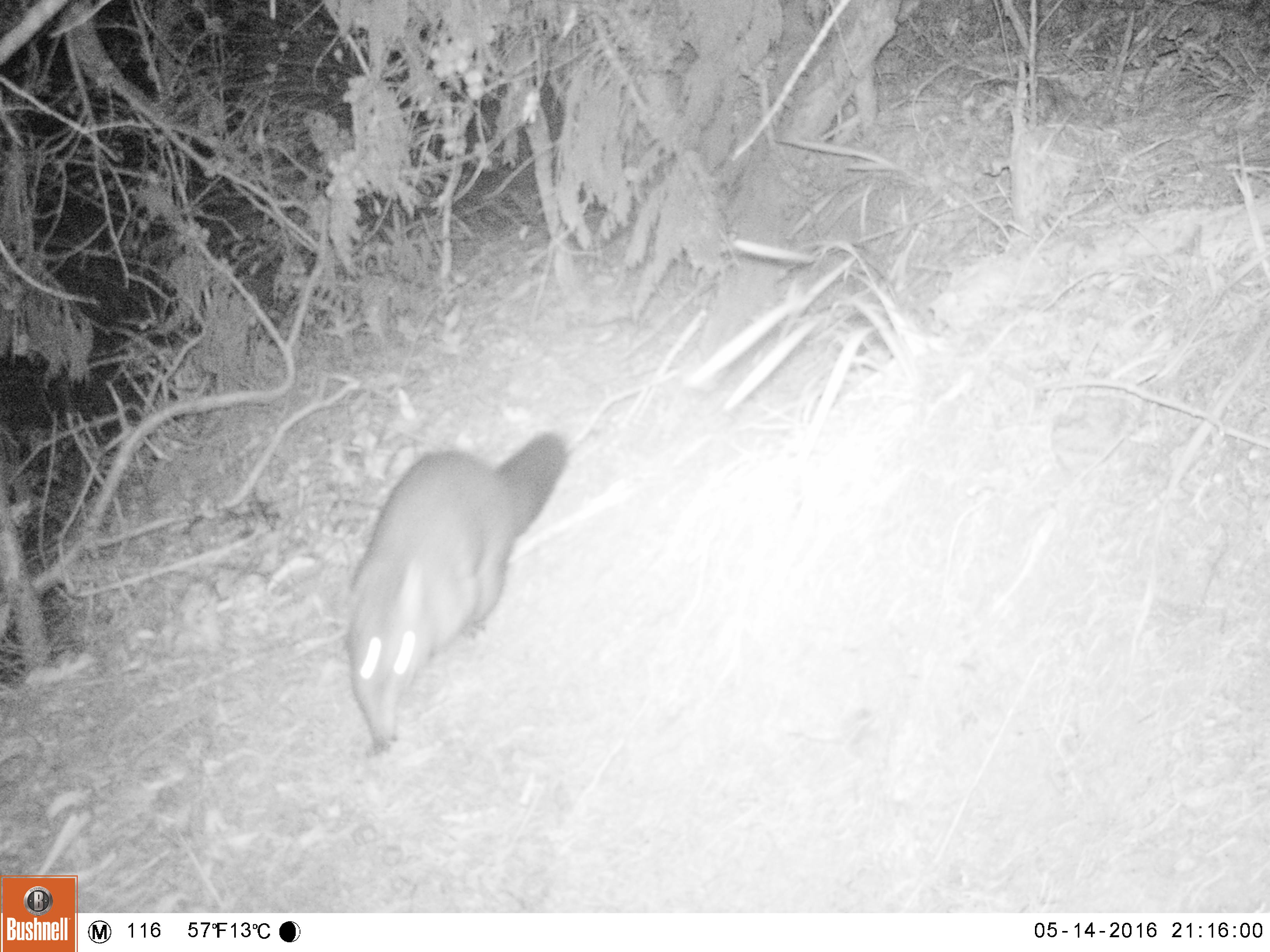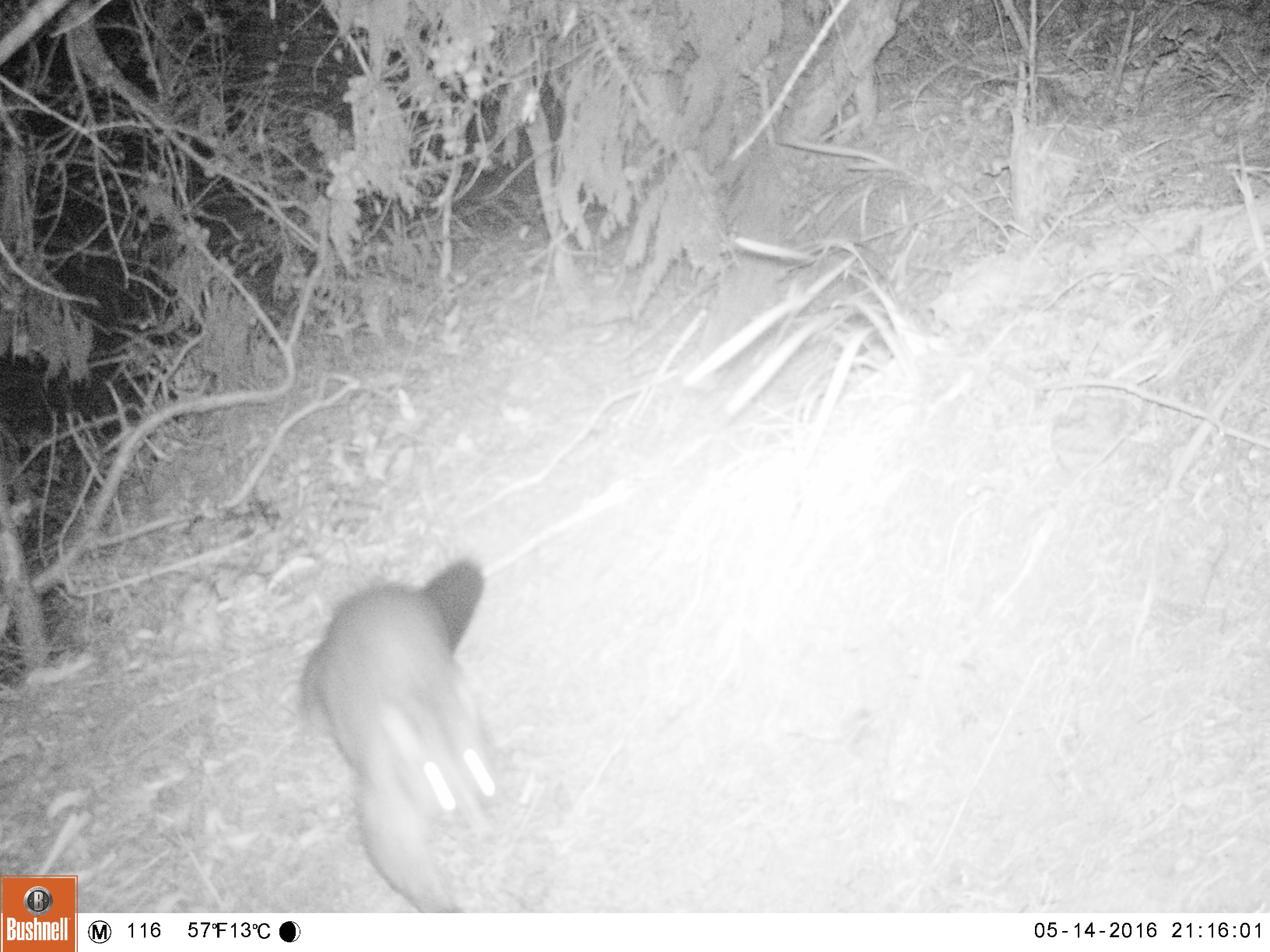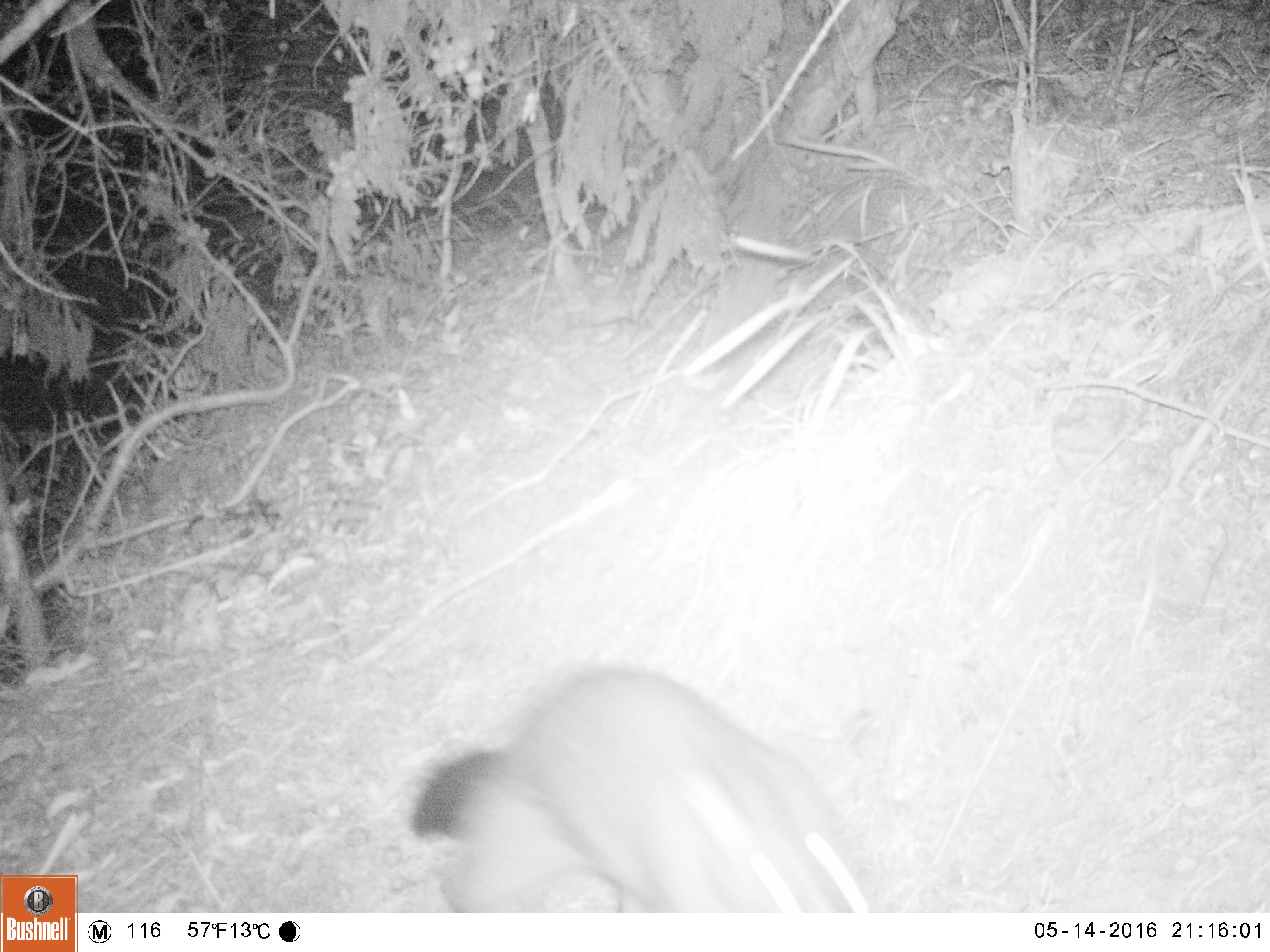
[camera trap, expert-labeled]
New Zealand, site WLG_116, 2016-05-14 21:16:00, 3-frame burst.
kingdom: Animalia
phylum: Chordata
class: Mammalia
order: Diprotodontia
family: Phalangeridae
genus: Trichosurus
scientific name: Trichosurus vulpecula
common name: common brushtail possum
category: possum